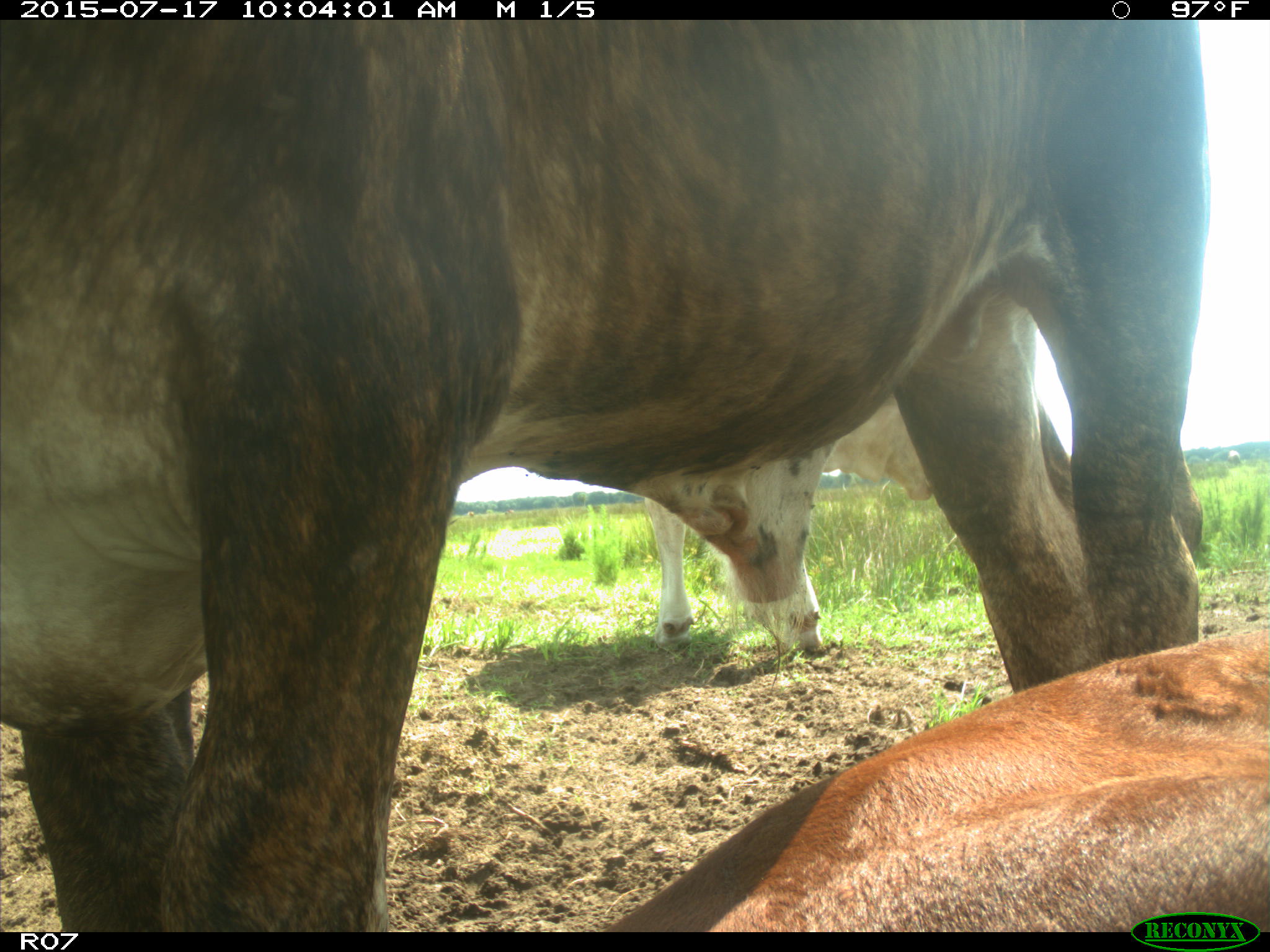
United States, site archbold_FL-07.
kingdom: Animalia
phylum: Chordata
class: Mammalia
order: Artiodactyla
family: Bovidae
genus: Bos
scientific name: Bos taurus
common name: domestic cow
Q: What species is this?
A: Bos taurus (domestic cow).